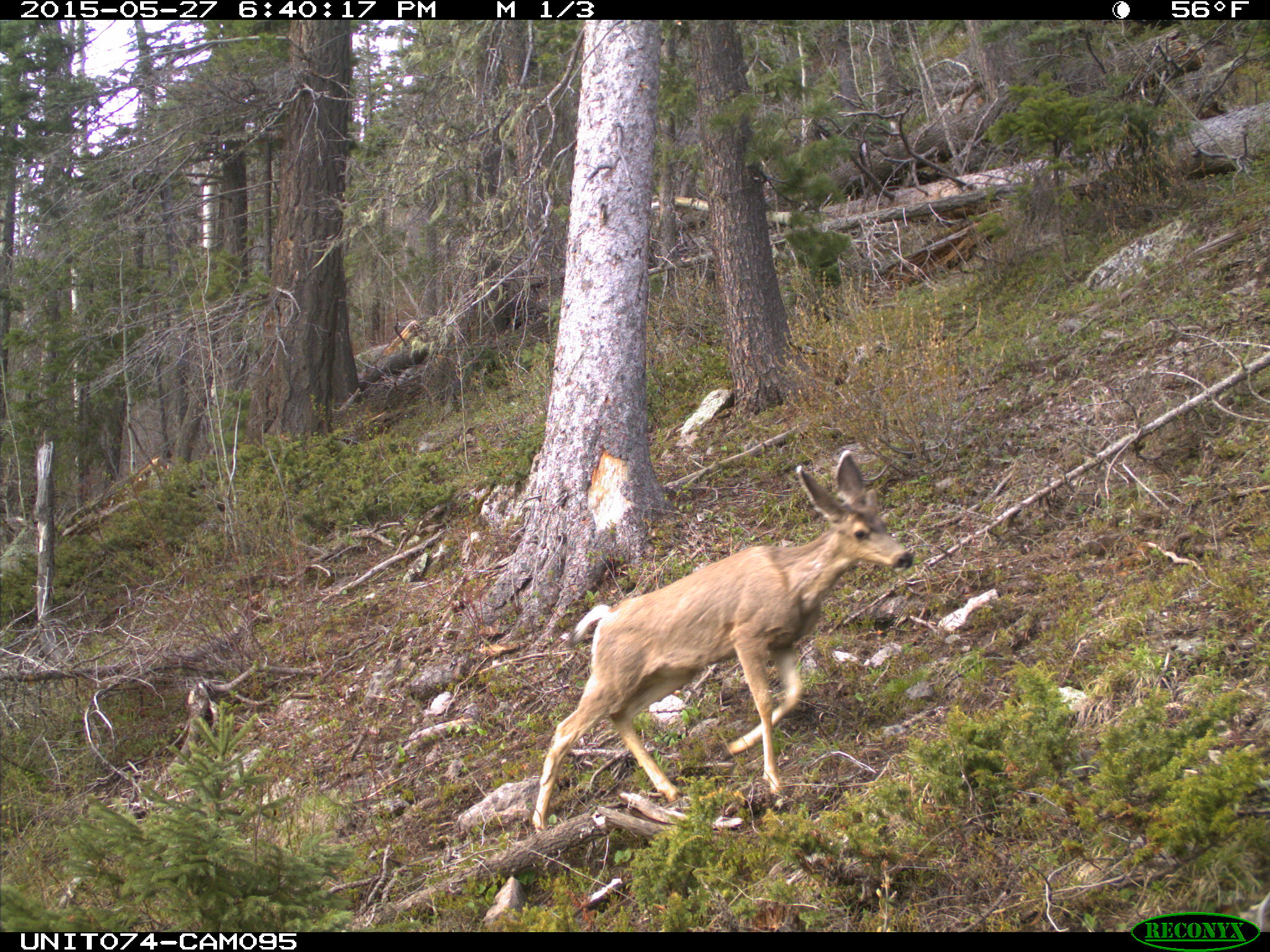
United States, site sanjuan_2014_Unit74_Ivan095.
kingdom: Animalia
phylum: Chordata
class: Mammalia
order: Artiodactyla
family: Cervidae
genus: Odocoileus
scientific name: Odocoileus hemionus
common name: mule deer